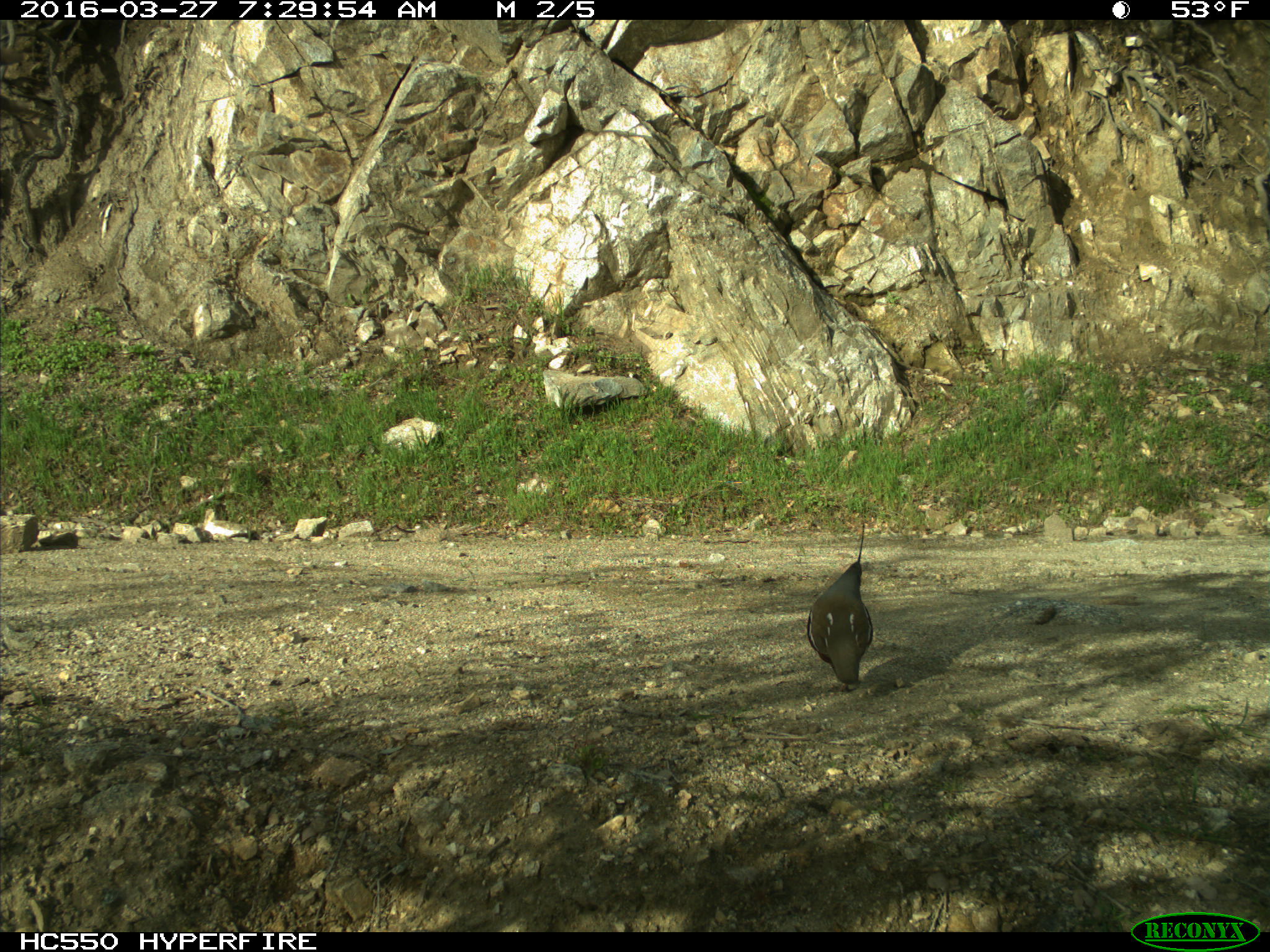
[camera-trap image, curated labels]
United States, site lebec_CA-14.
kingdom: Animalia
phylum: Chordata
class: Aves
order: Galliformes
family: Odontophoridae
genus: Callipepla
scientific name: Callipepla californica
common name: california quail